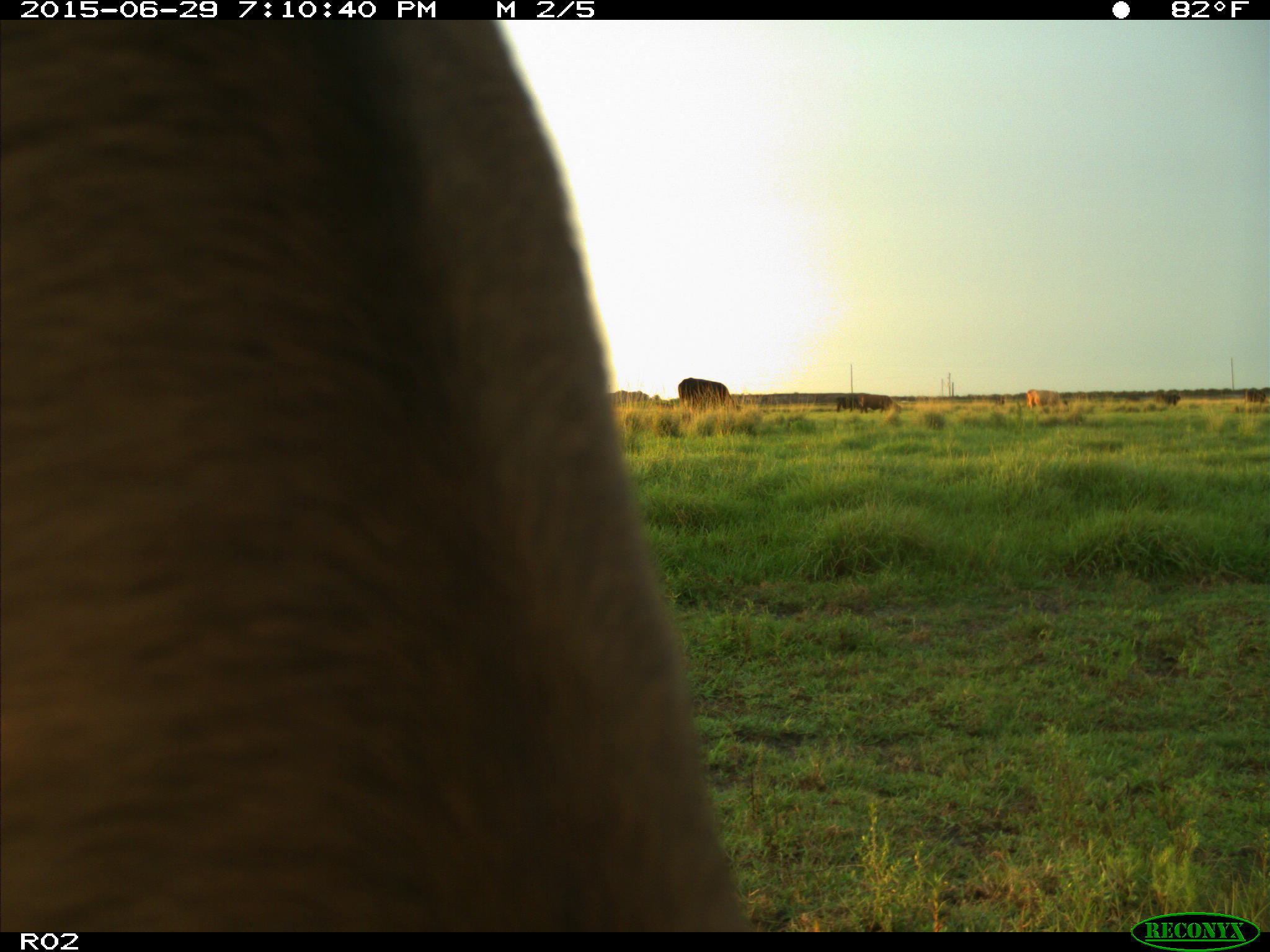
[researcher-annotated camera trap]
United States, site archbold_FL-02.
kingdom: Animalia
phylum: Chordata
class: Mammalia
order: Artiodactyla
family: Bovidae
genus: Bos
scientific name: Bos taurus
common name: domestic cow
Bos taurus (domestic cow).